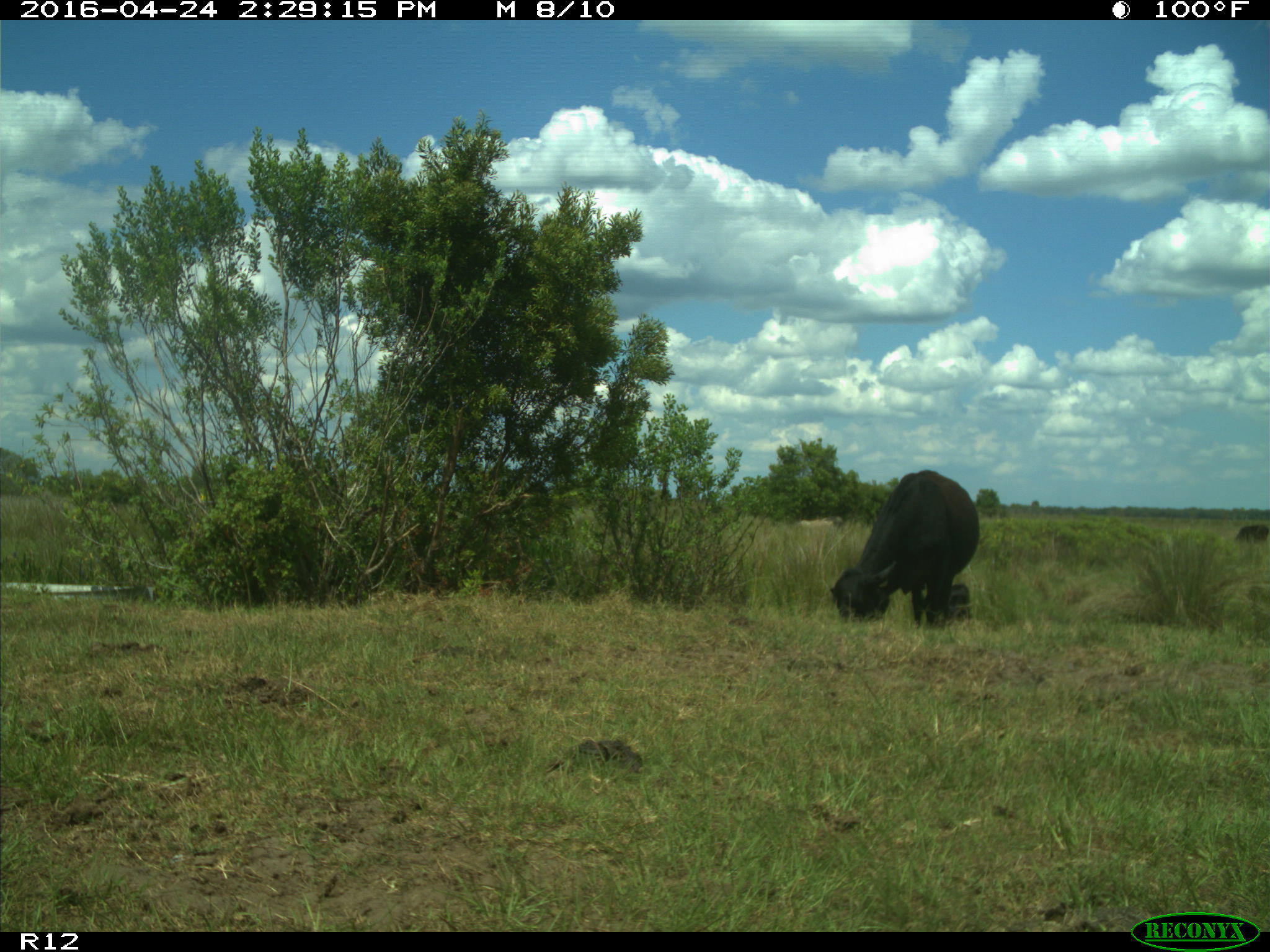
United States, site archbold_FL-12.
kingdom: Animalia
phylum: Chordata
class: Mammalia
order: Artiodactyla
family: Bovidae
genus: Bos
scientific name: Bos taurus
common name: domestic cow